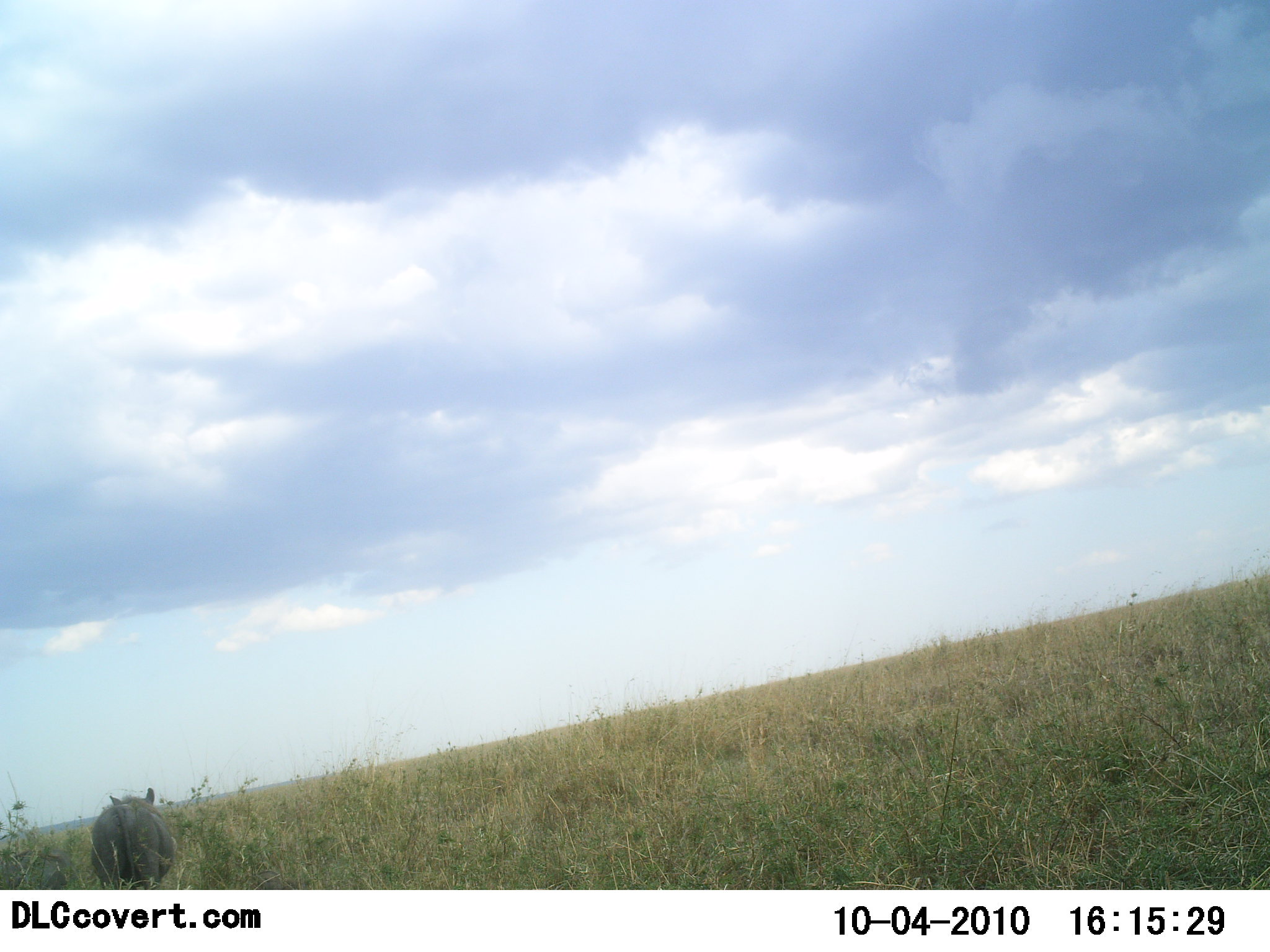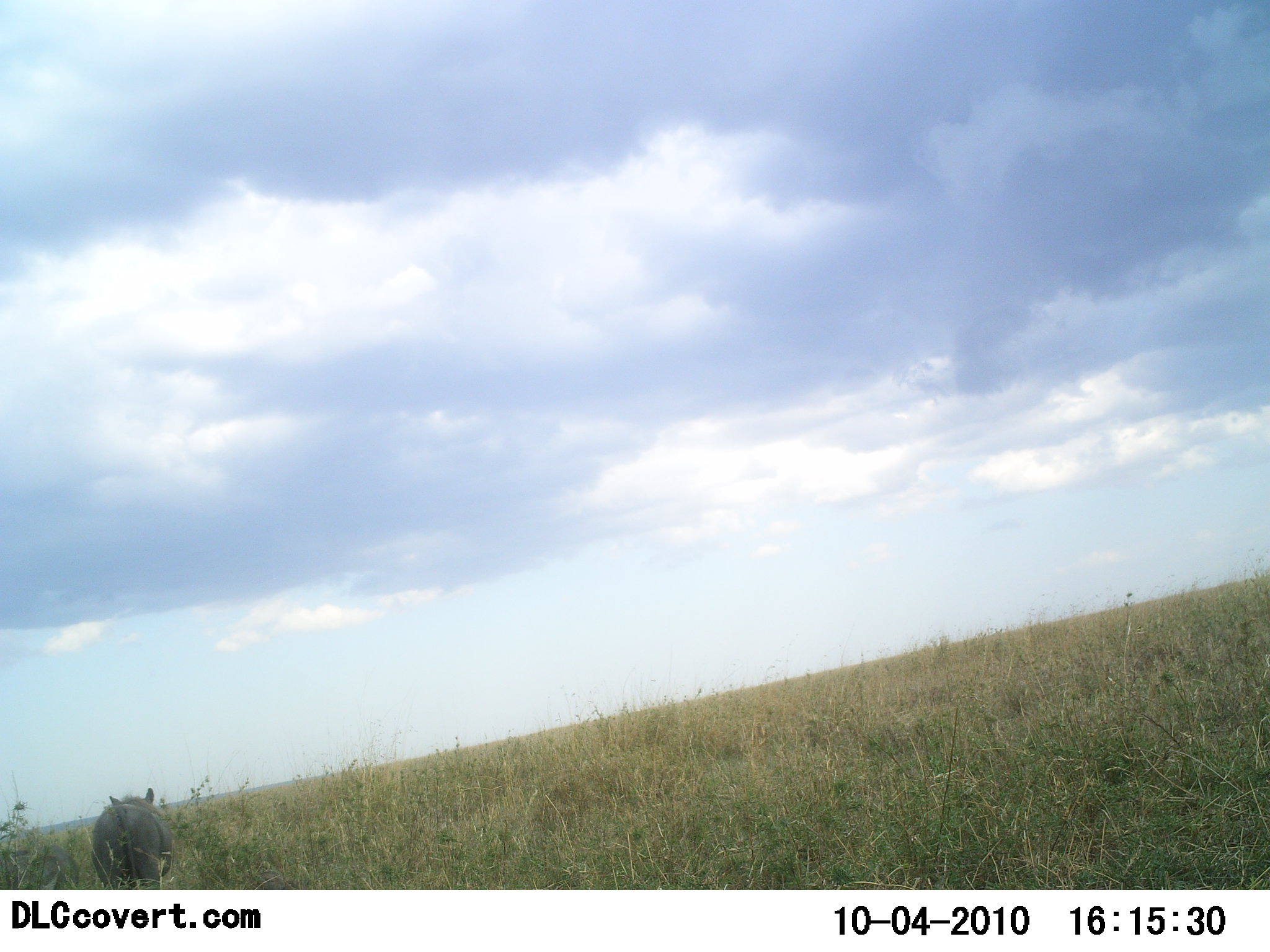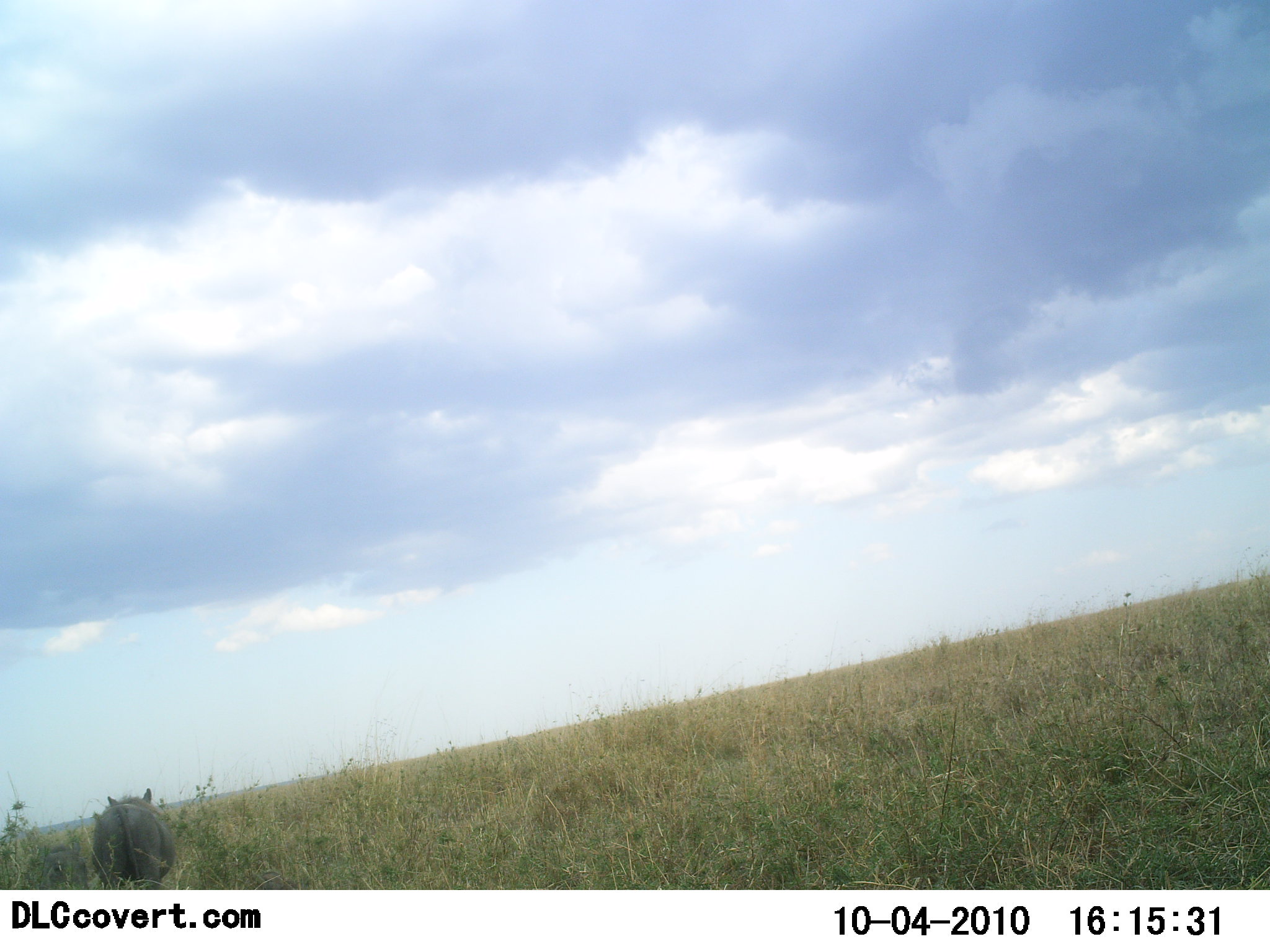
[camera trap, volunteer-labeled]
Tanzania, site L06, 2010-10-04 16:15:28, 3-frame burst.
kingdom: Animalia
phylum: Chordata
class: Mammalia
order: Artiodactyla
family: Suidae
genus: Phacochoerus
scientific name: Phacochoerus africanus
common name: warthog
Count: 1.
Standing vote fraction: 87%.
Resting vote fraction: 0%.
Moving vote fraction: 13%.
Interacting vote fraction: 0%.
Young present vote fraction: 0%.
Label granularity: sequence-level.